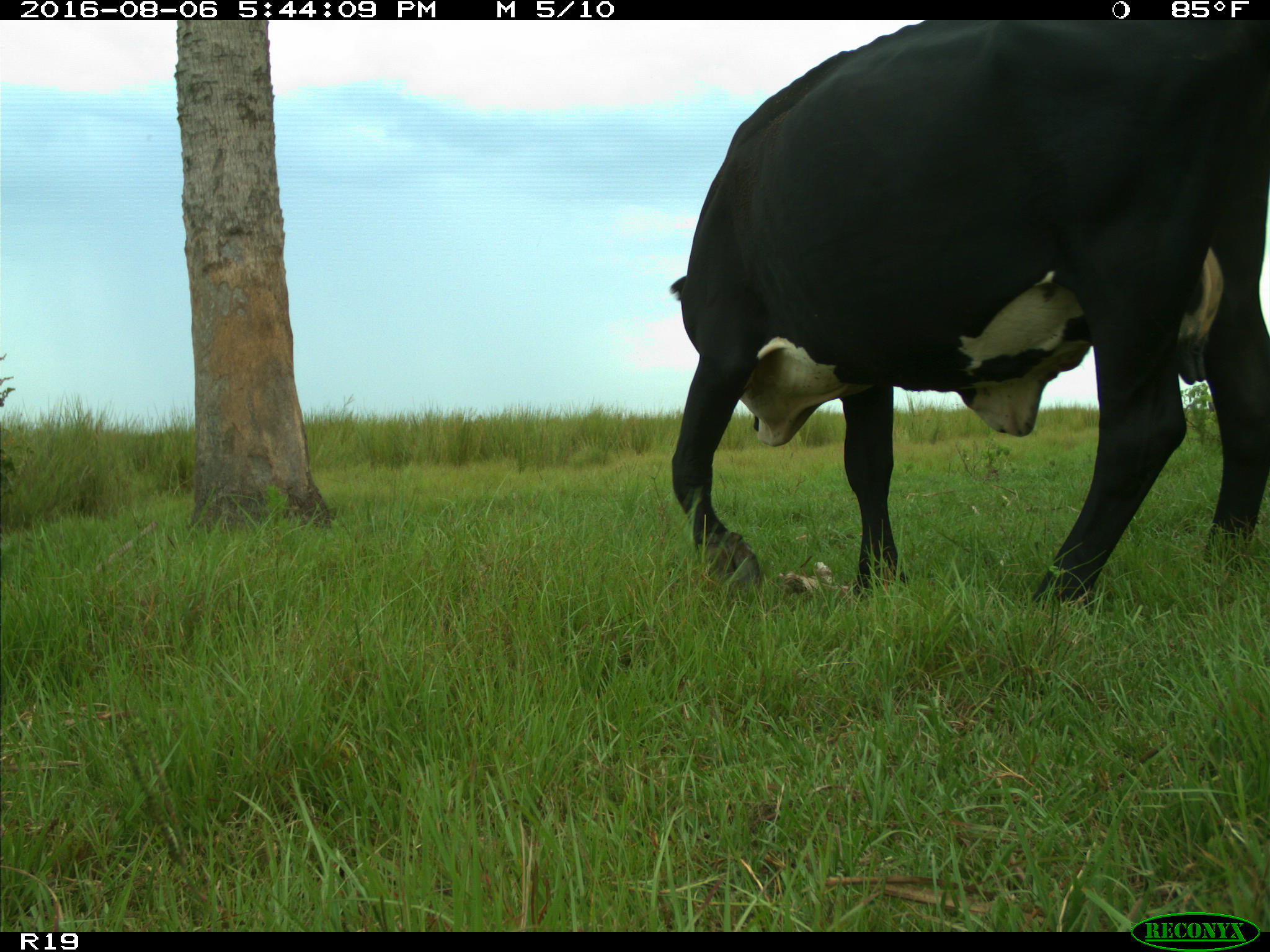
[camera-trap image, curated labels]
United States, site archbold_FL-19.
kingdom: Animalia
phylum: Chordata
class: Mammalia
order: Artiodactyla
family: Bovidae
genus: Bos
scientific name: Bos taurus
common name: domestic cow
Bos taurus (domestic cow).